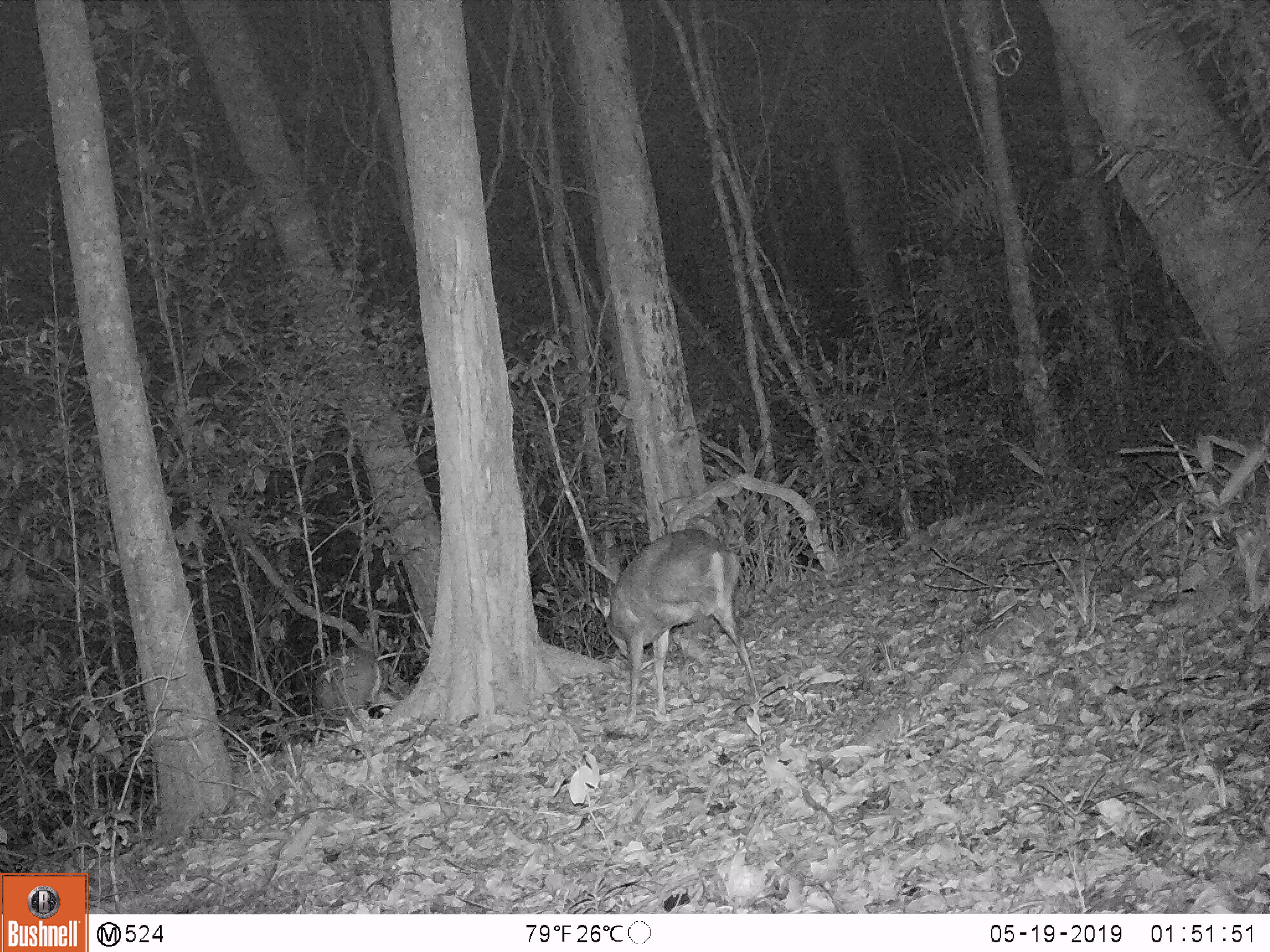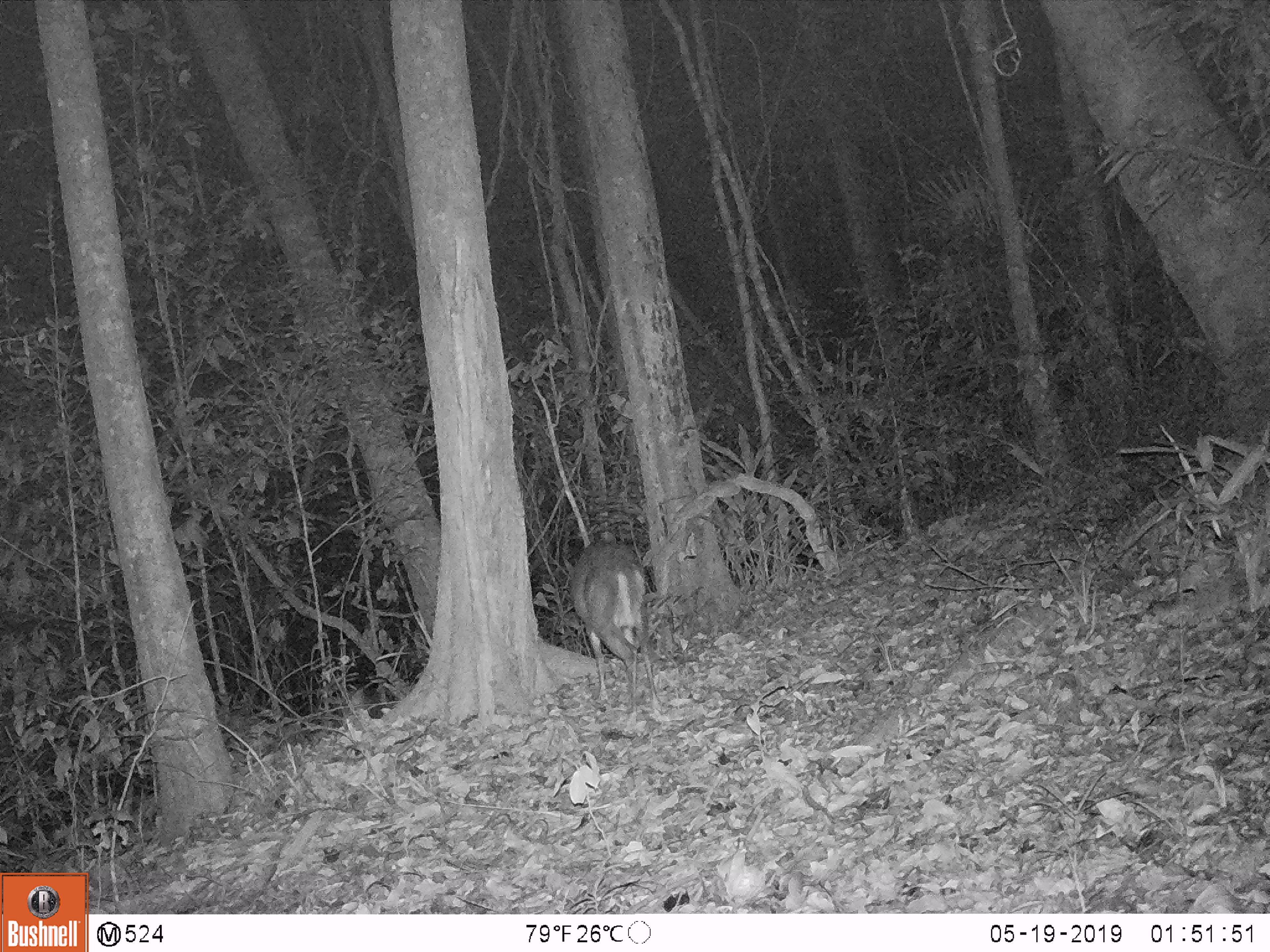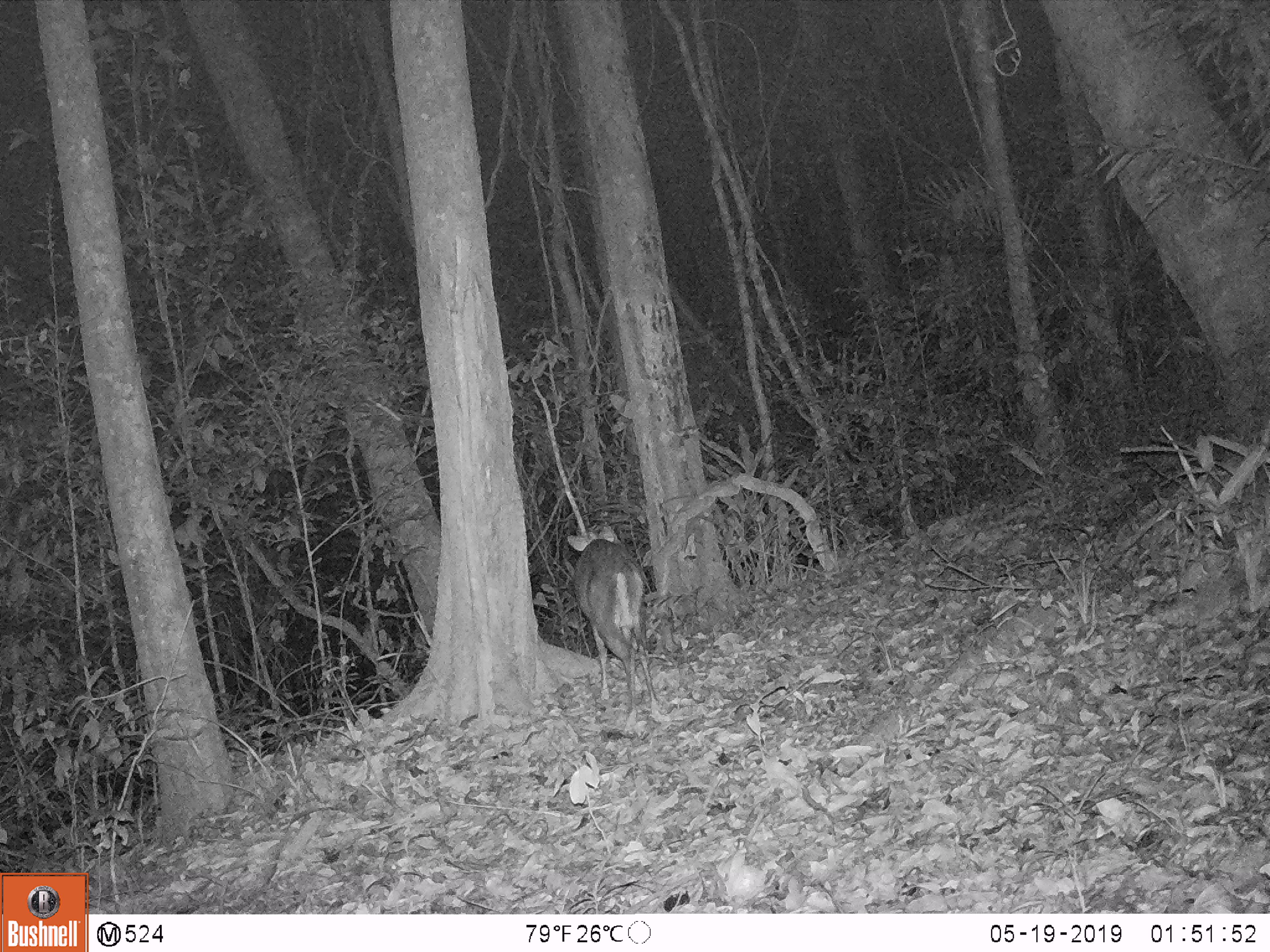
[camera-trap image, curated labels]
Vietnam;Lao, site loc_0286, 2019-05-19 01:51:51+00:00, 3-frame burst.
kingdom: Animalia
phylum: Chordata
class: Mammalia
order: Artiodactyla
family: Cervidae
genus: Muntiacus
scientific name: Muntiacus rooseveltorum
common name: roosevelt's muntjac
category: roosevelts muntjac group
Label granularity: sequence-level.